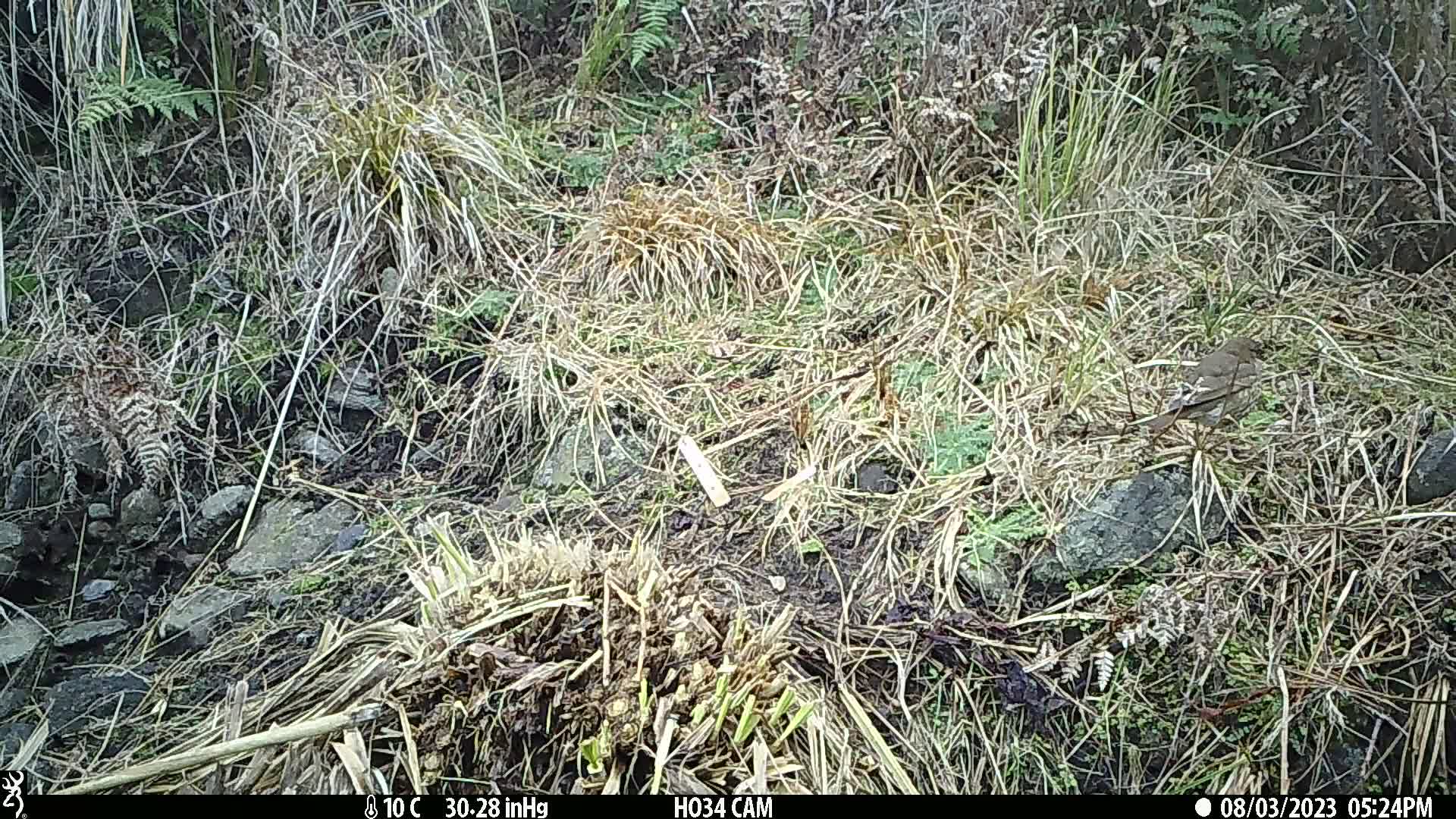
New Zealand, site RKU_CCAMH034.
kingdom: Animalia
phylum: Chordata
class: Aves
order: Passeriformes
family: Turdidae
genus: Turdus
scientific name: Turdus philomelos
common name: song thrush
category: thrush